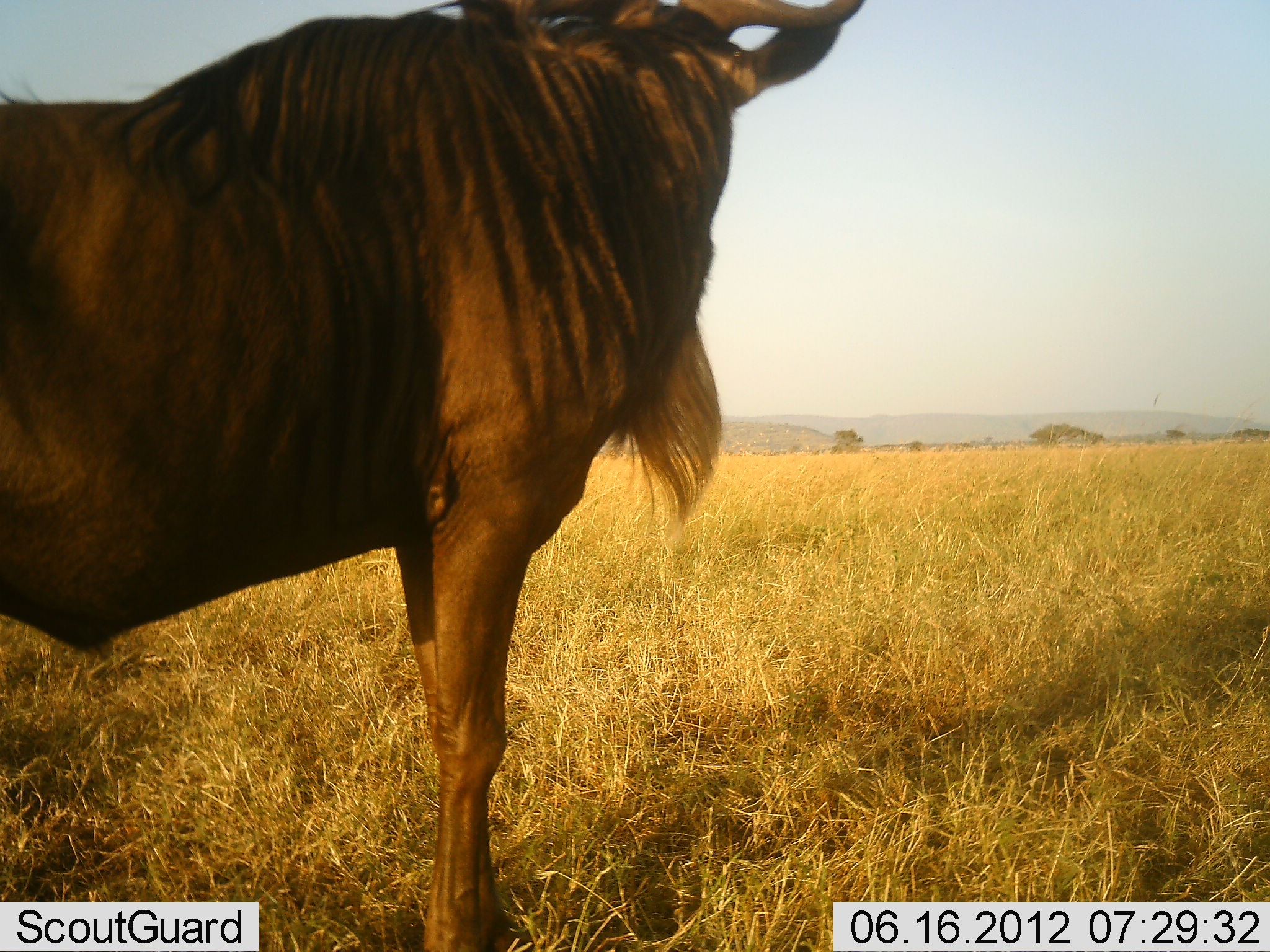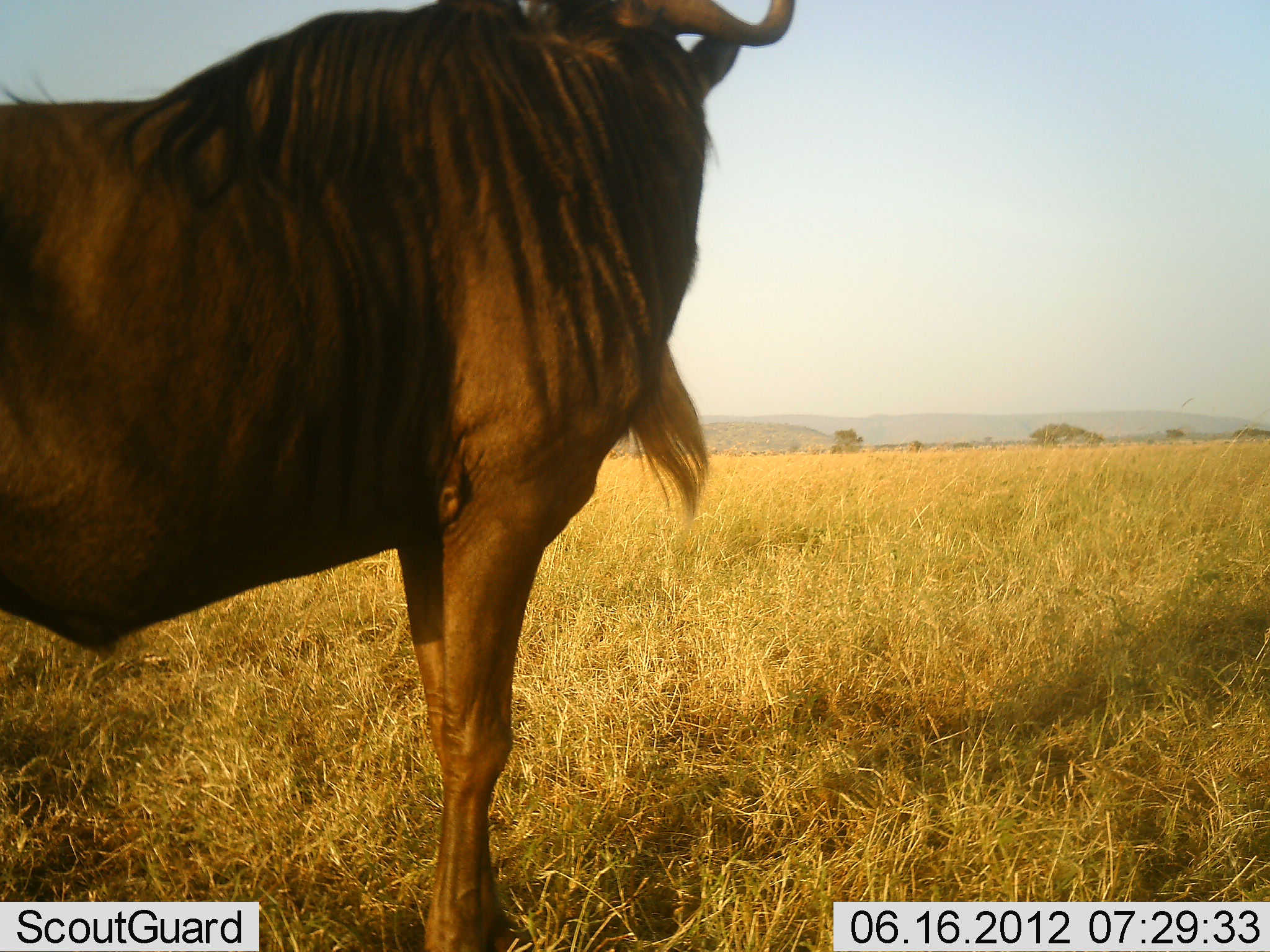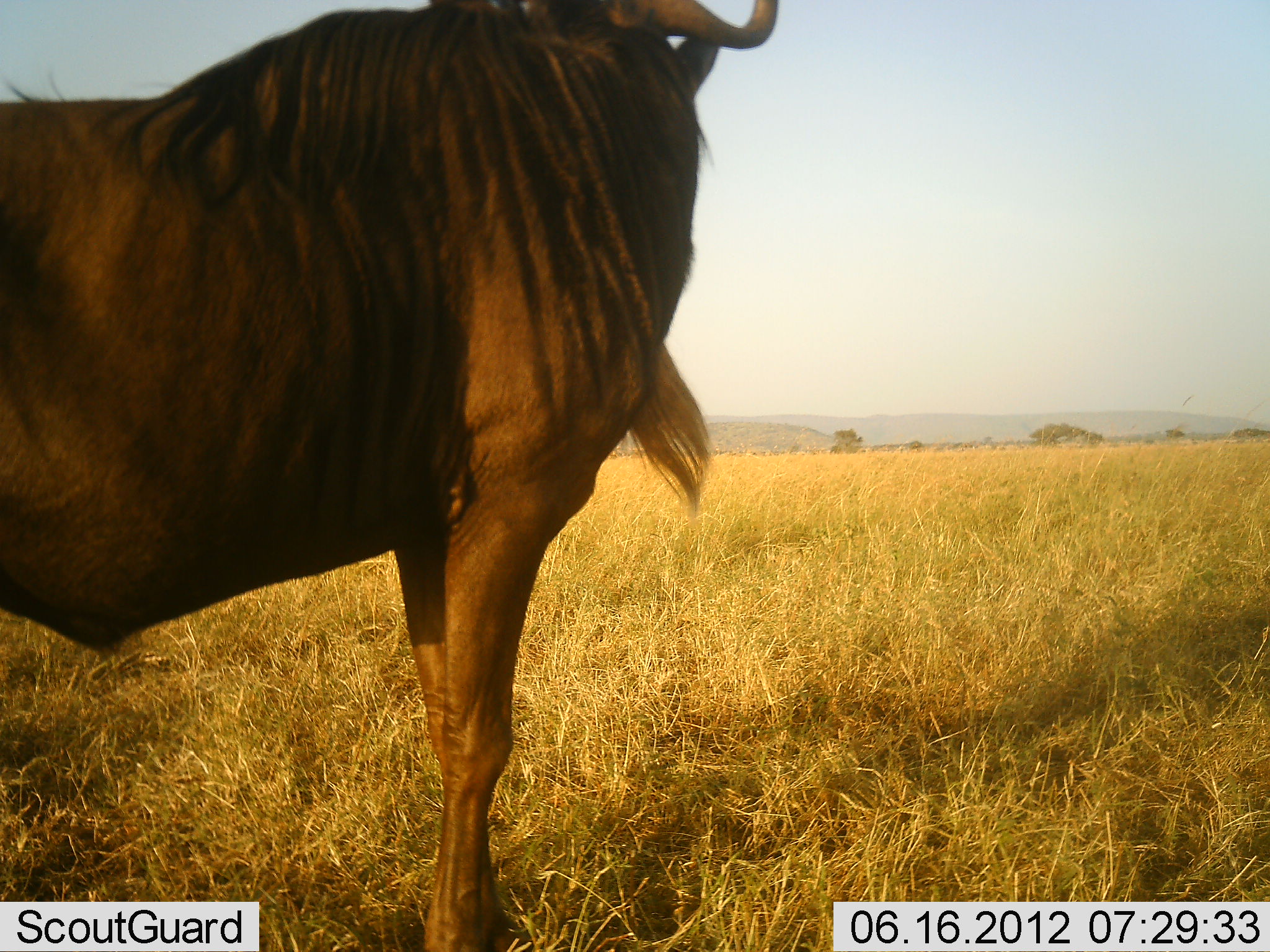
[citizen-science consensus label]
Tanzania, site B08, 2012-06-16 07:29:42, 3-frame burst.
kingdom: Animalia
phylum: Chordata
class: Mammalia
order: Artiodactyla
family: Bovidae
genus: Connochaetes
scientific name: Connochaetes taurinus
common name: blue wildebeest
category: wildebeest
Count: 1.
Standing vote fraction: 100%.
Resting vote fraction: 0%.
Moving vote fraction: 0%.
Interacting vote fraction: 0%.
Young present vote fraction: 0%.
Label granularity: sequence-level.